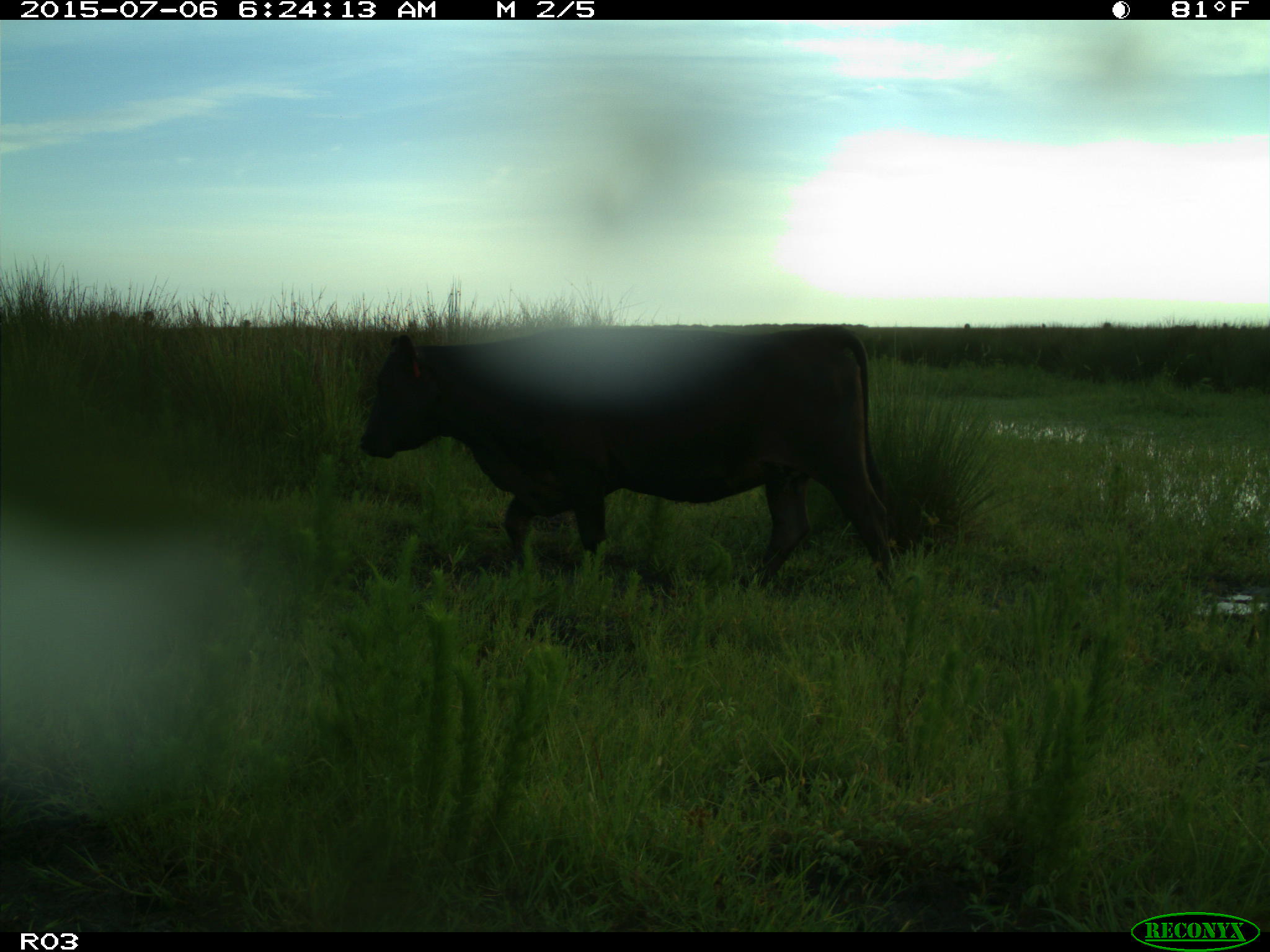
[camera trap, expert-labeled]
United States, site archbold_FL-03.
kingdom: Animalia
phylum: Chordata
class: Mammalia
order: Artiodactyla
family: Bovidae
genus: Bos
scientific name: Bos taurus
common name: domestic cow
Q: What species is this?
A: Bos taurus (domestic cow).